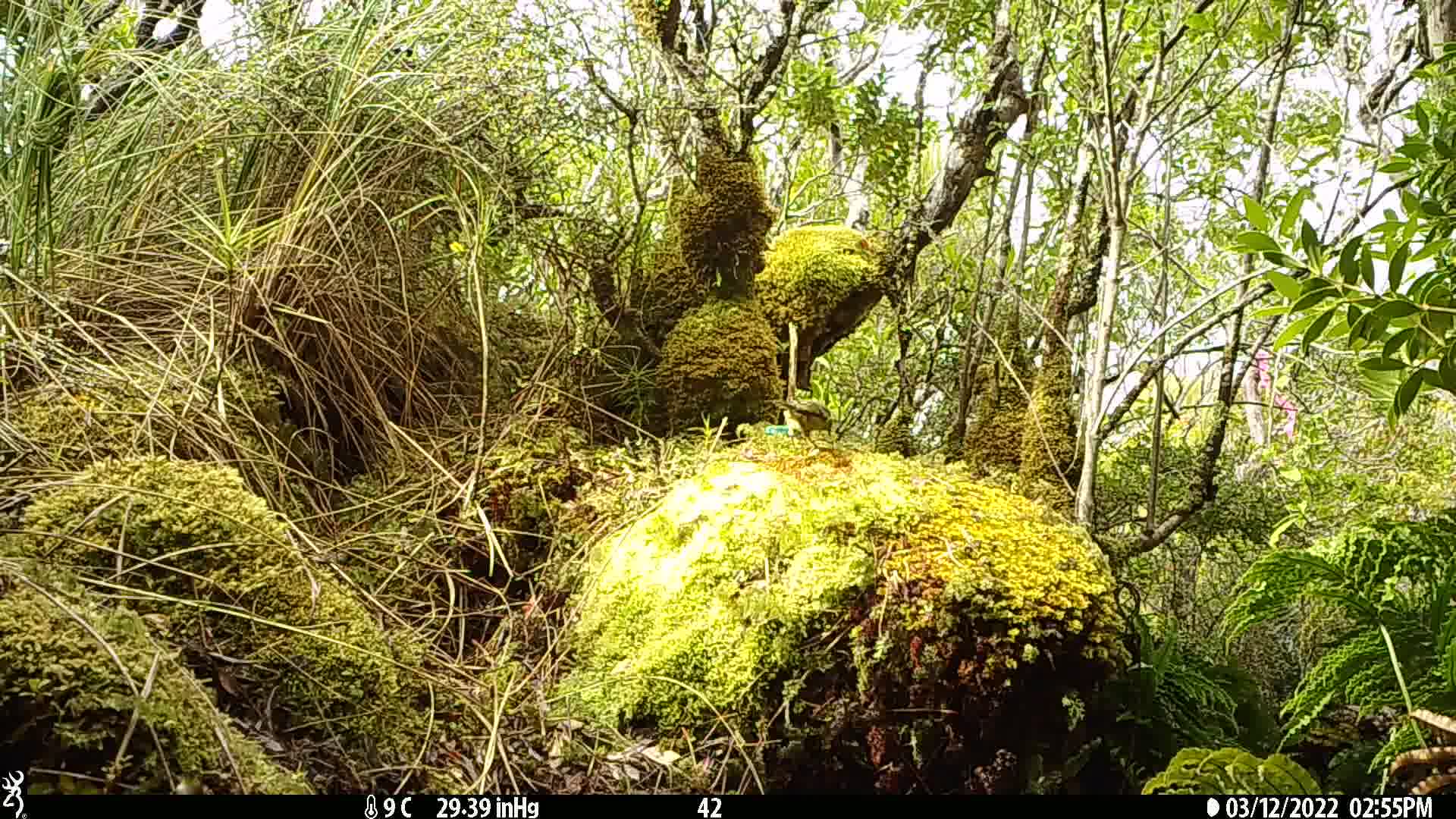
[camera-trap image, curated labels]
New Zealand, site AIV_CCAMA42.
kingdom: Animalia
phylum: Chordata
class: Aves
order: Passeriformes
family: Meliphagidae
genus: Anthornis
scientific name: Anthornis melanura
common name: new zealand bellbird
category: bellbird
Bellbird (new zealand bellbird) (Anthornis melanura).